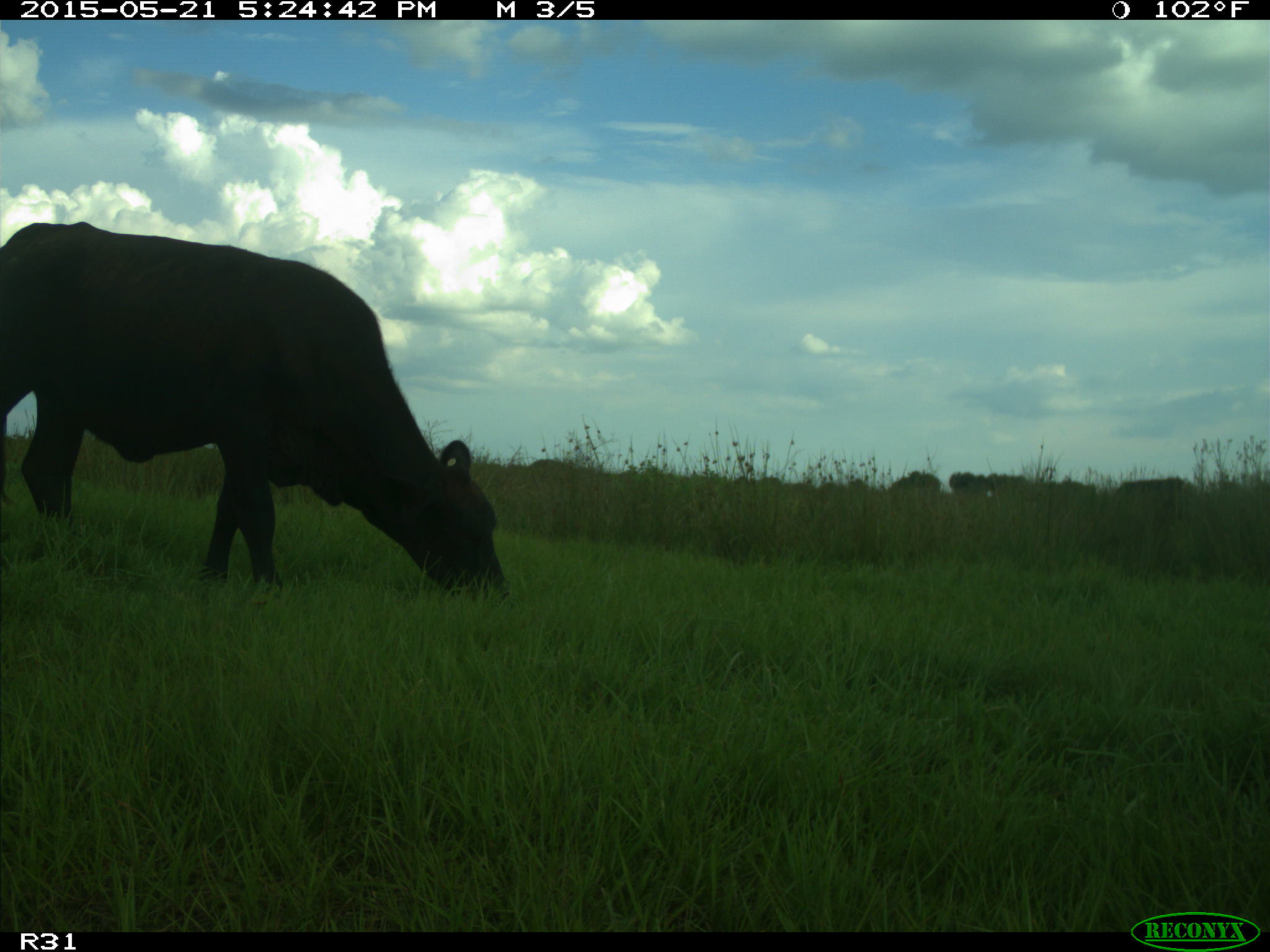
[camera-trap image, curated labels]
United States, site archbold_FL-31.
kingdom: Animalia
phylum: Chordata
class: Mammalia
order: Artiodactyla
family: Bovidae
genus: Bos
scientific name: Bos taurus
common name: domestic cow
Bos taurus (domestic cow).